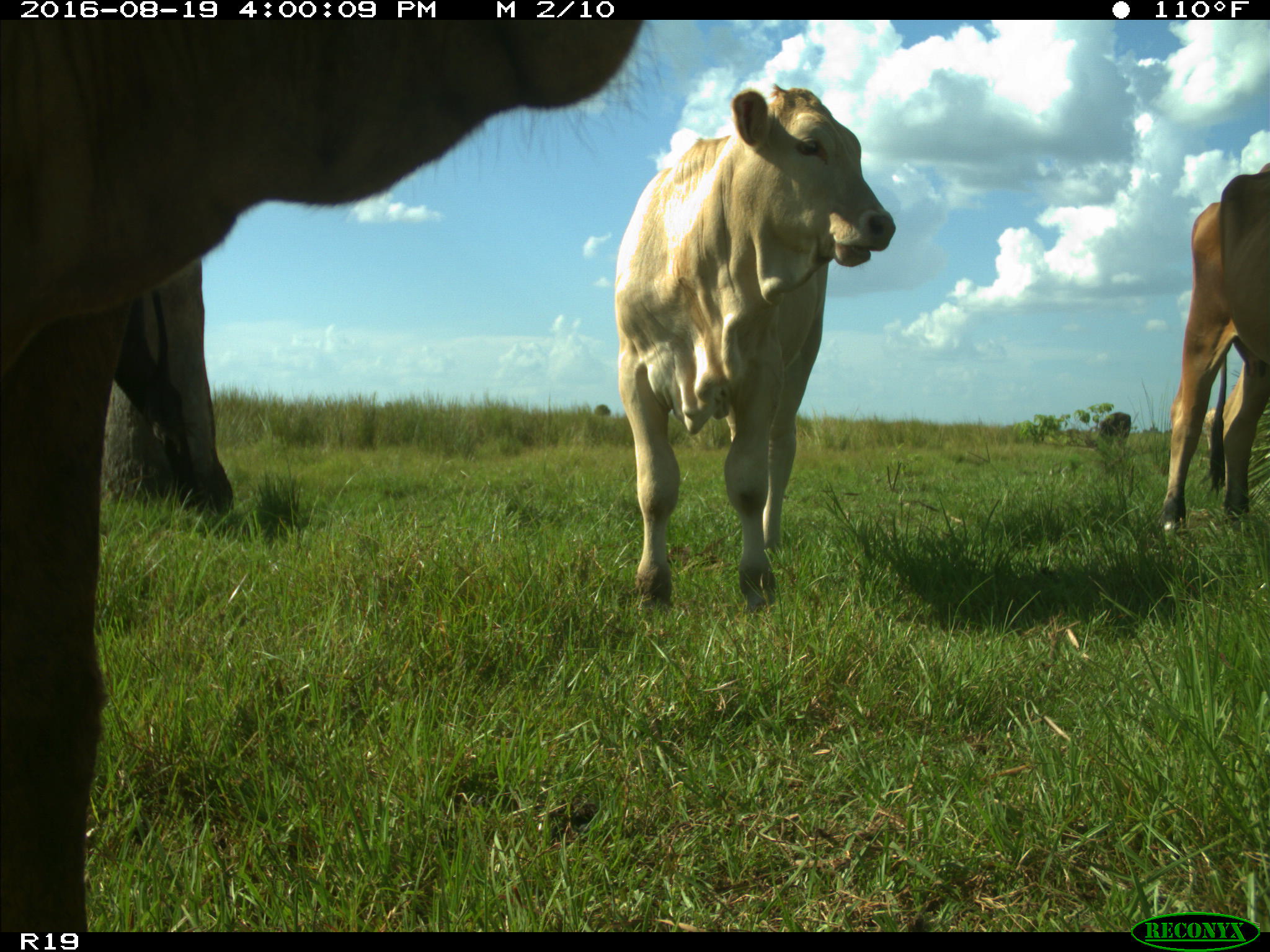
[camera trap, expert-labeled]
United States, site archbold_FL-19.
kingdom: Animalia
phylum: Chordata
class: Mammalia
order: Artiodactyla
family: Bovidae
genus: Bos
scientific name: Bos taurus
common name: domestic cow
Bos taurus (domestic cow).